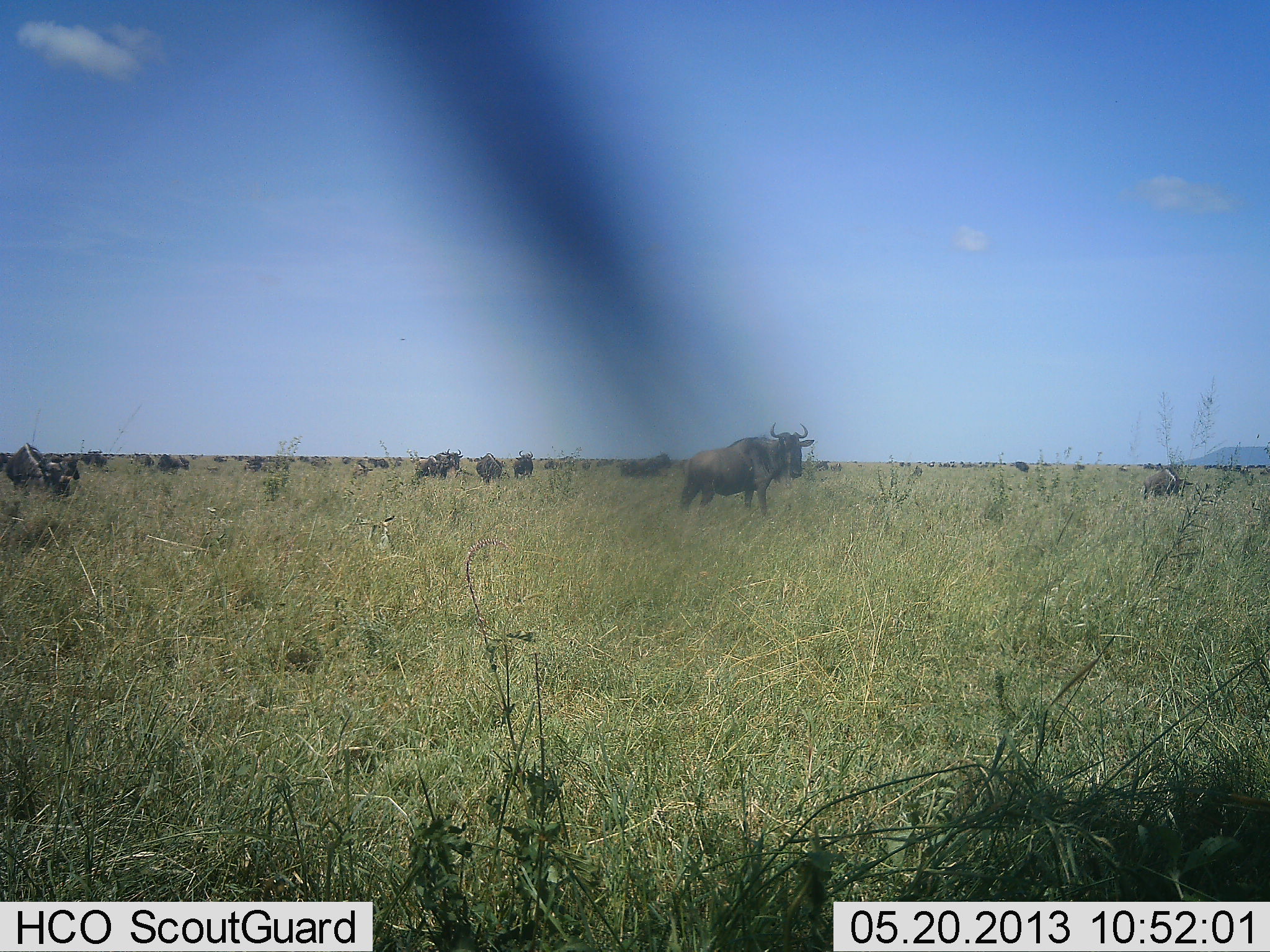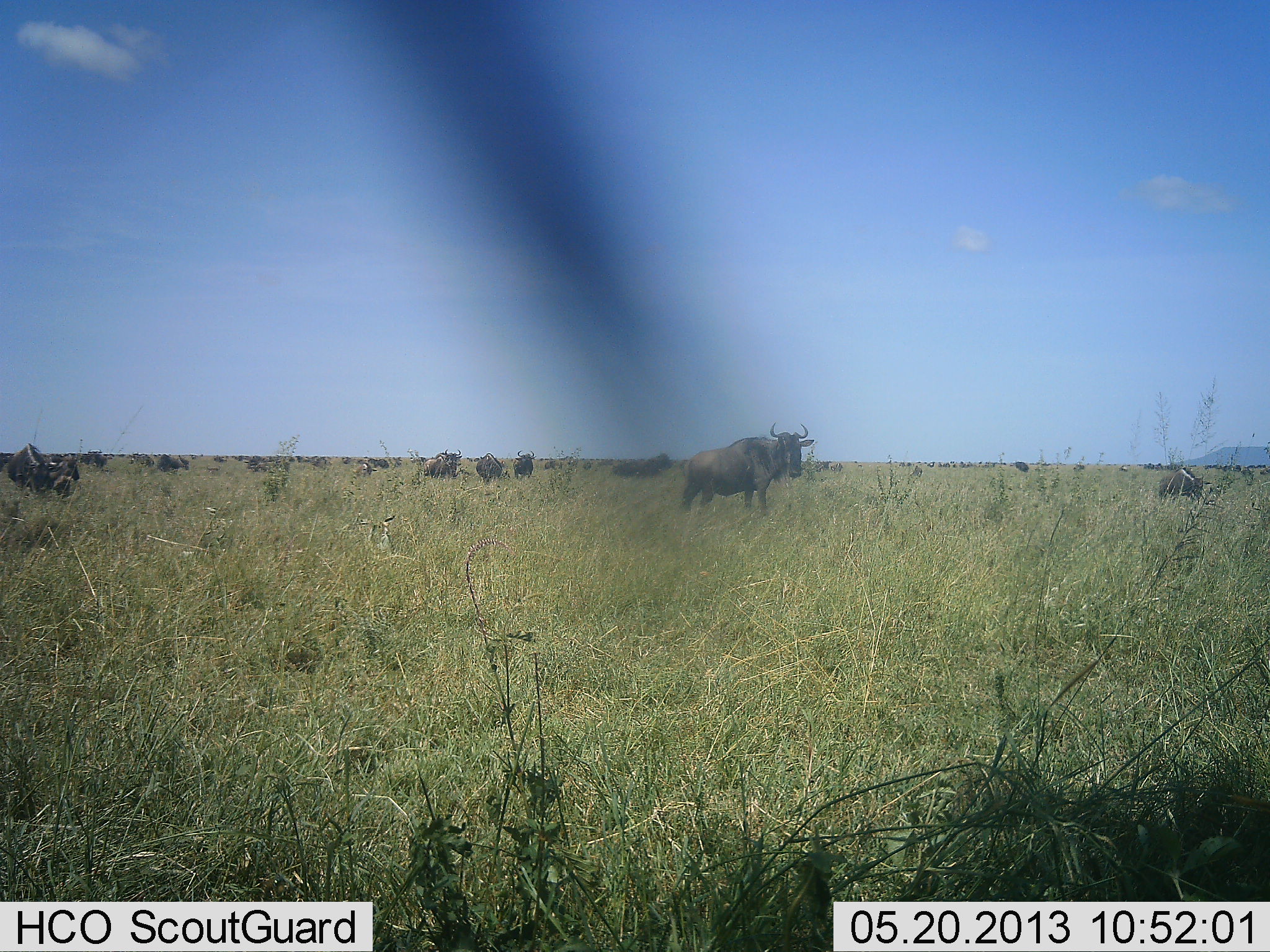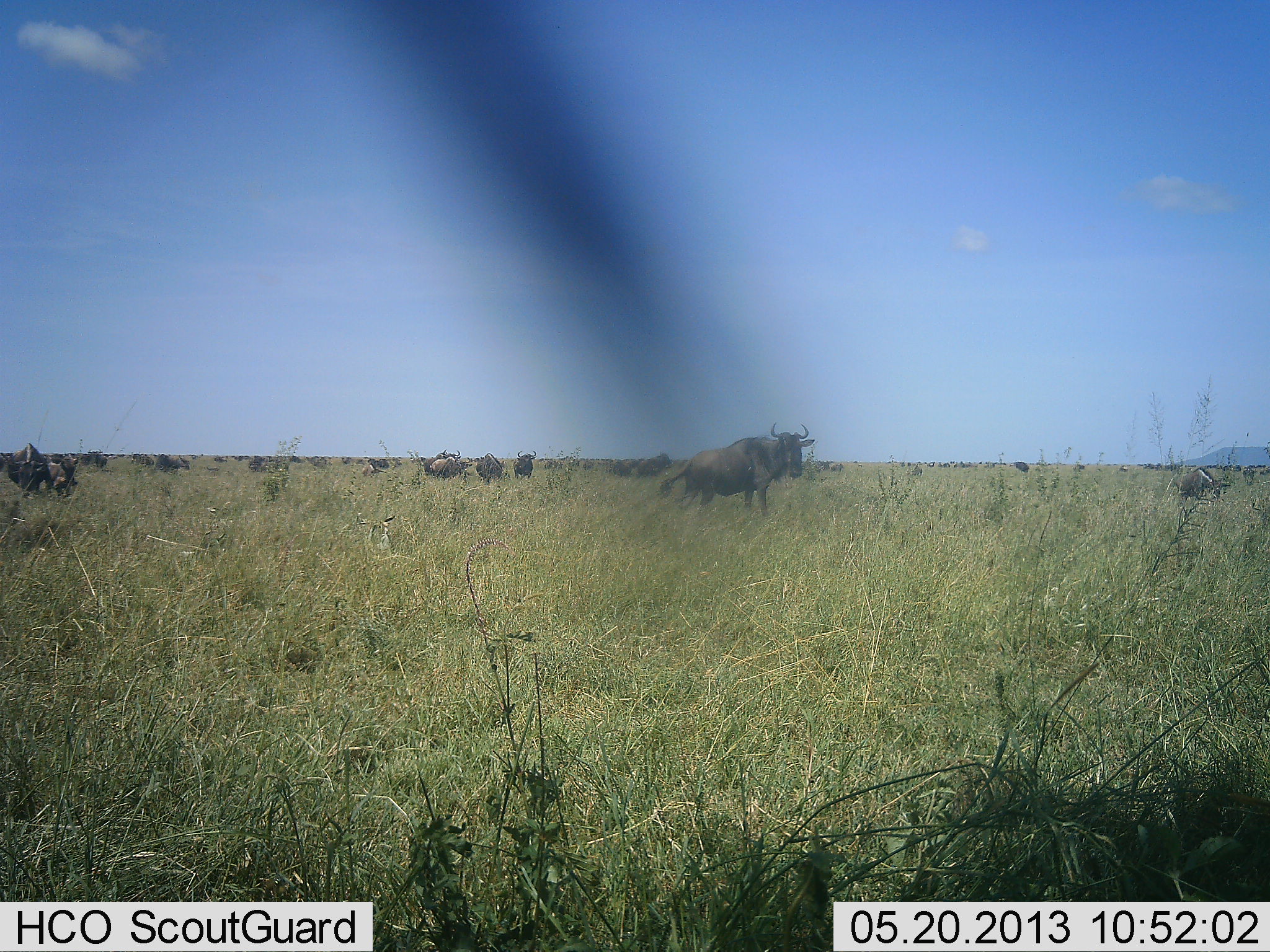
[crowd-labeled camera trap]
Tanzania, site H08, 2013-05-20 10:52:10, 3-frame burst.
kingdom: Animalia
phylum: Chordata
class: Mammalia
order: Artiodactyla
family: Bovidae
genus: Connochaetes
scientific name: Connochaetes taurinus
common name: blue wildebeest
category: wildebeest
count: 11-50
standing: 70%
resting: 0%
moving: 30%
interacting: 0%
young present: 0%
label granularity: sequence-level